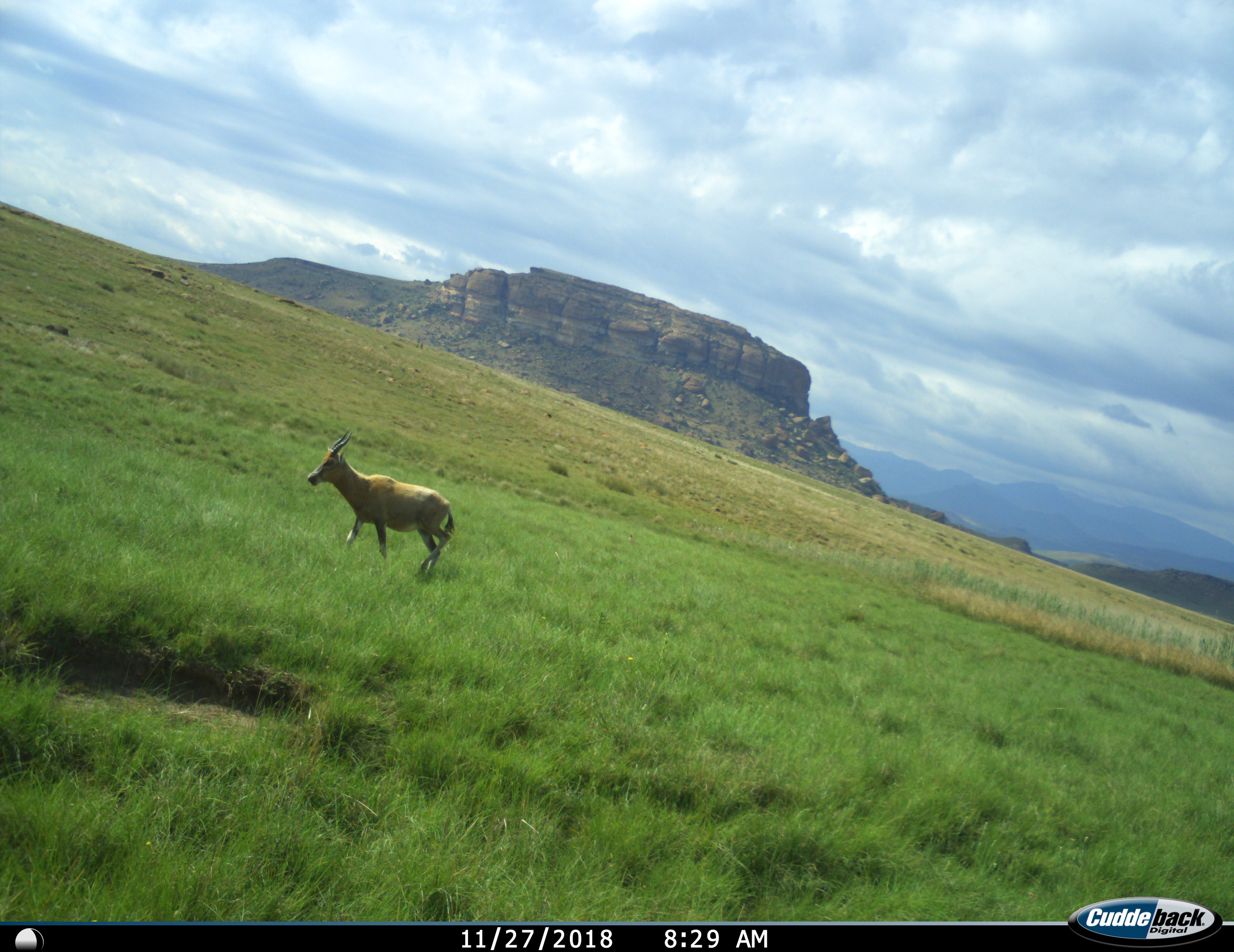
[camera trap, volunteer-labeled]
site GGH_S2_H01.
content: unidentified animal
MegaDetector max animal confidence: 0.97